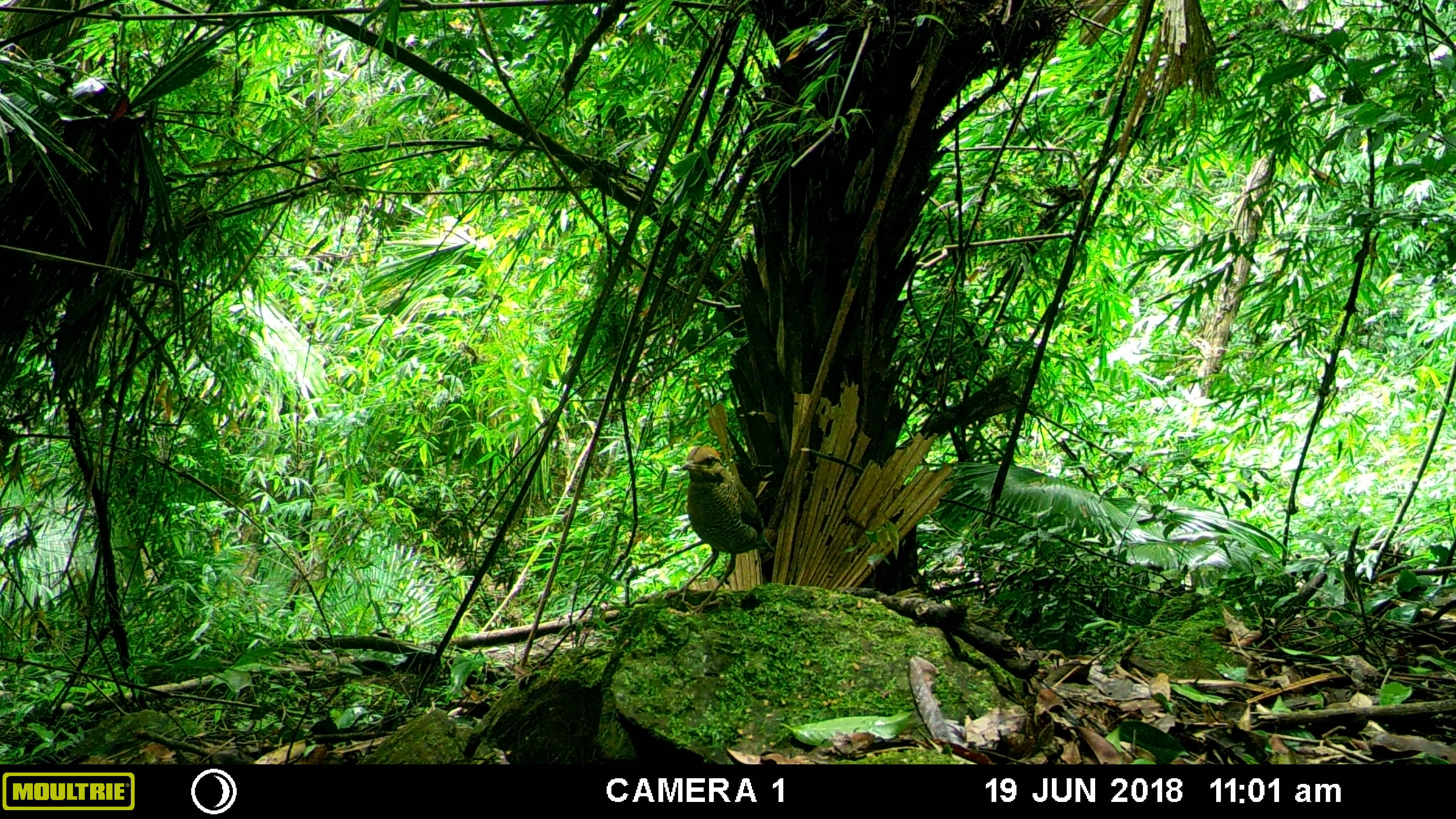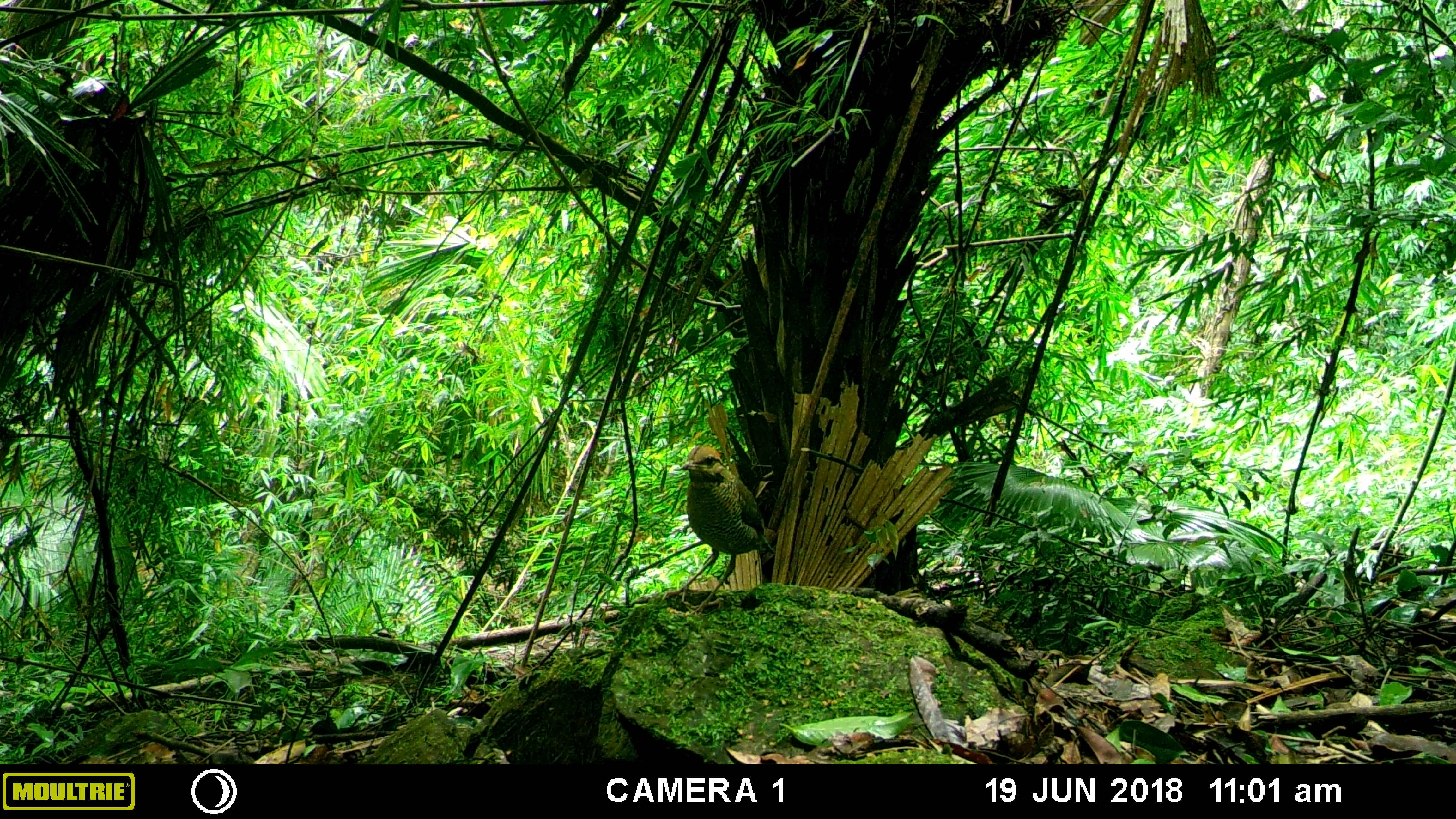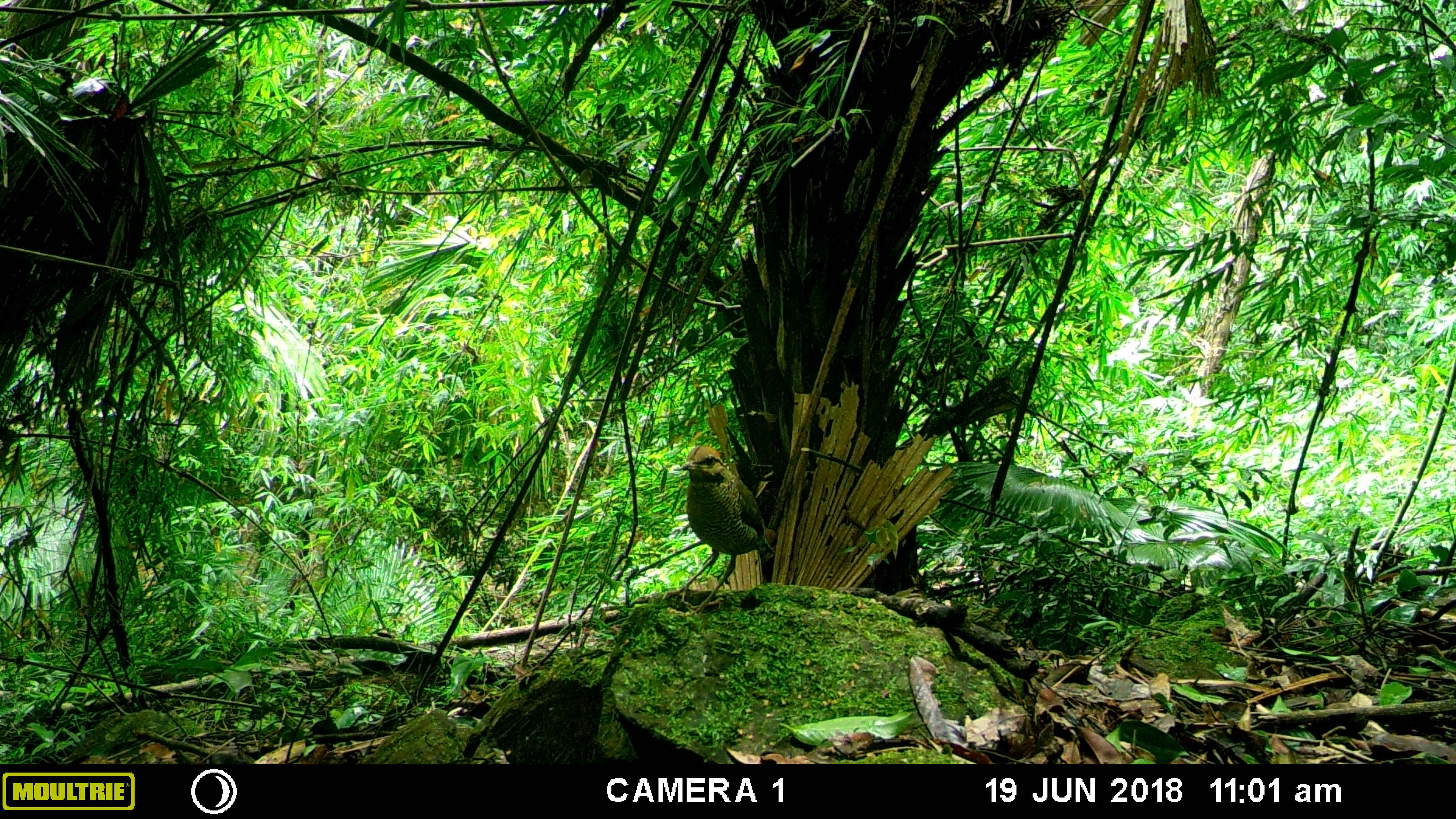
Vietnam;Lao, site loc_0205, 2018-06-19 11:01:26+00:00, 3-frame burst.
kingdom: Animalia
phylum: Chordata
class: Aves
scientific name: Aves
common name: bird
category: unidentified bird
Unidentified bird (bird) (Aves). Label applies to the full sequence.